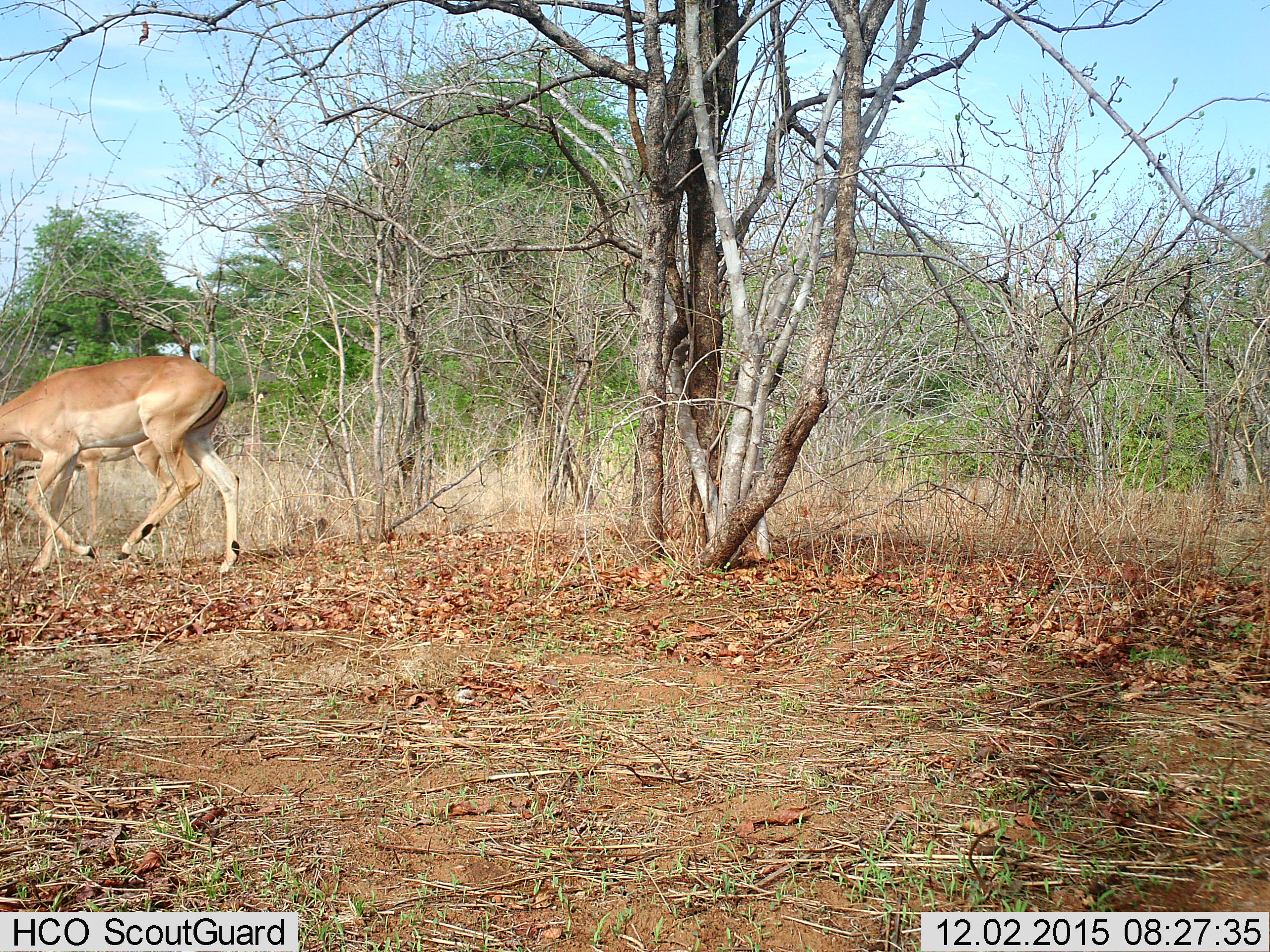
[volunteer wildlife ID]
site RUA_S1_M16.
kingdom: Animalia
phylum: Chordata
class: Mammalia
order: Artiodactyla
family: Bovidae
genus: Aepyceros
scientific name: Aepyceros melampus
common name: impala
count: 2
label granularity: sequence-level